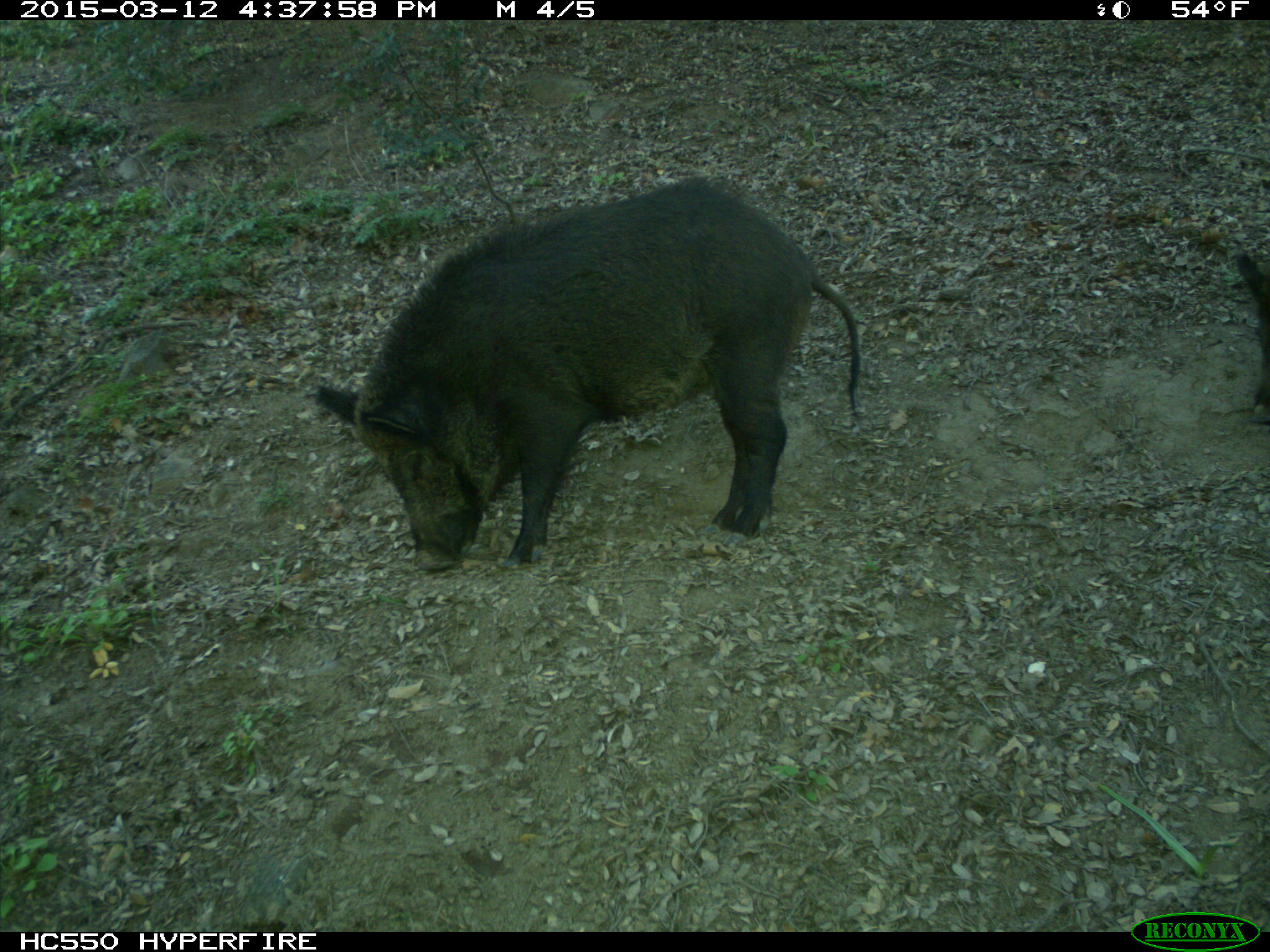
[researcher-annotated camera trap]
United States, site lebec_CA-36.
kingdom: Animalia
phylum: Chordata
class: Mammalia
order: Artiodactyla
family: Suidae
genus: Sus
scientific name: Sus scrofa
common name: wild boar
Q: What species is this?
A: Sus scrofa (wild boar).